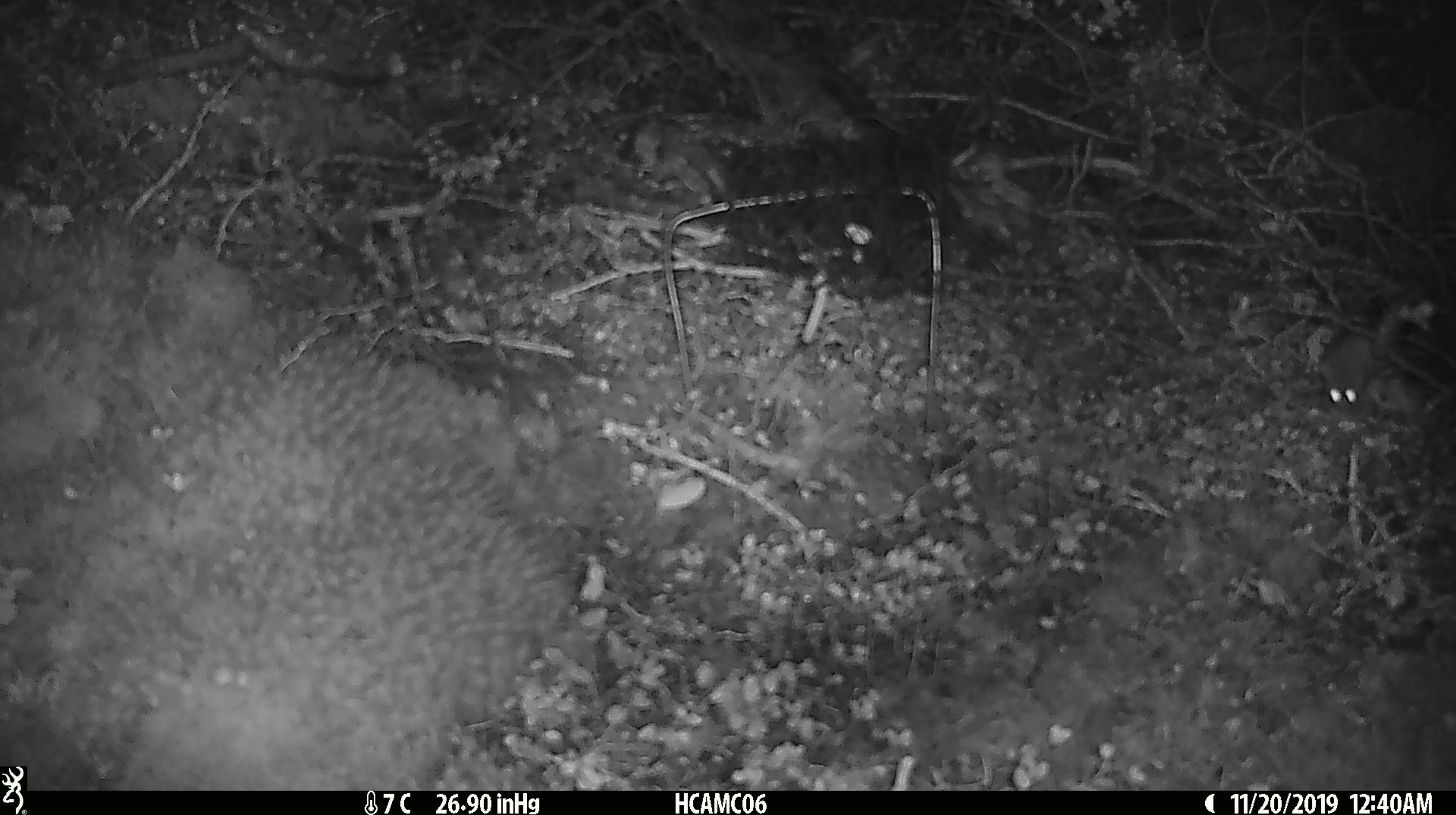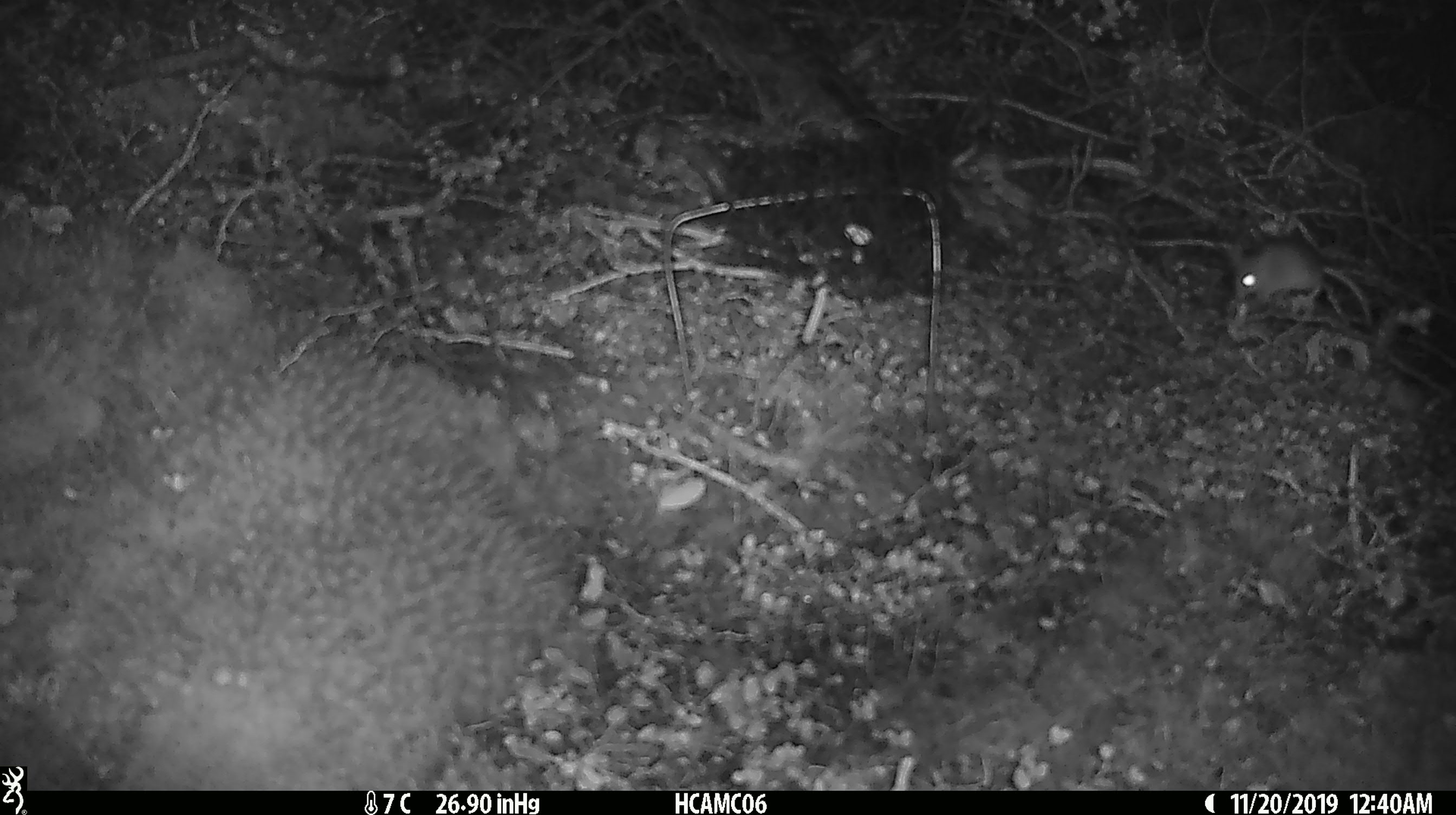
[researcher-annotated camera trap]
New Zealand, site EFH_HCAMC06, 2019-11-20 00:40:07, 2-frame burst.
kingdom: Animalia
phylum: Chordata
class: Mammalia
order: Rodentia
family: Muridae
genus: Mus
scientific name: Mus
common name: mouse